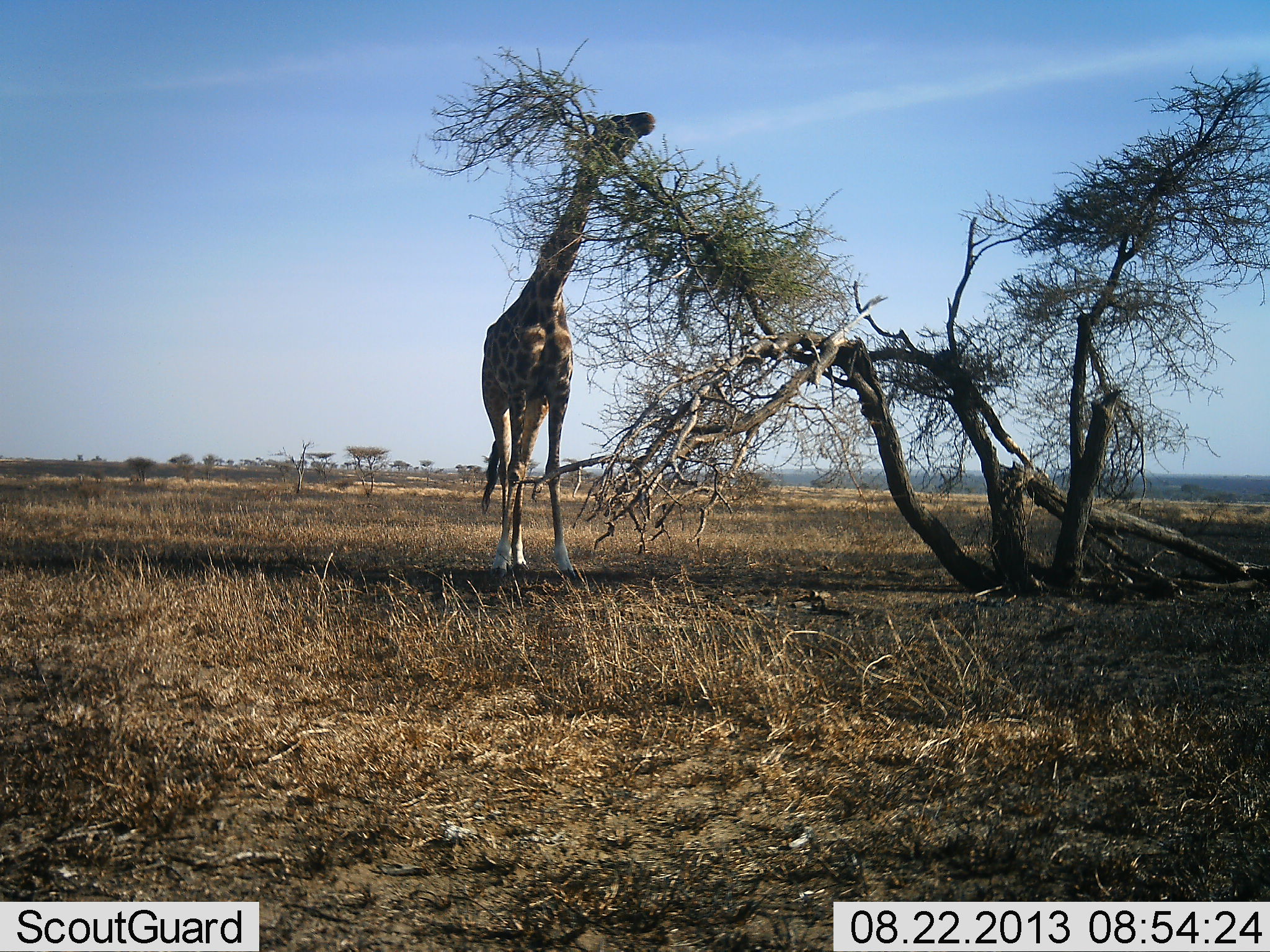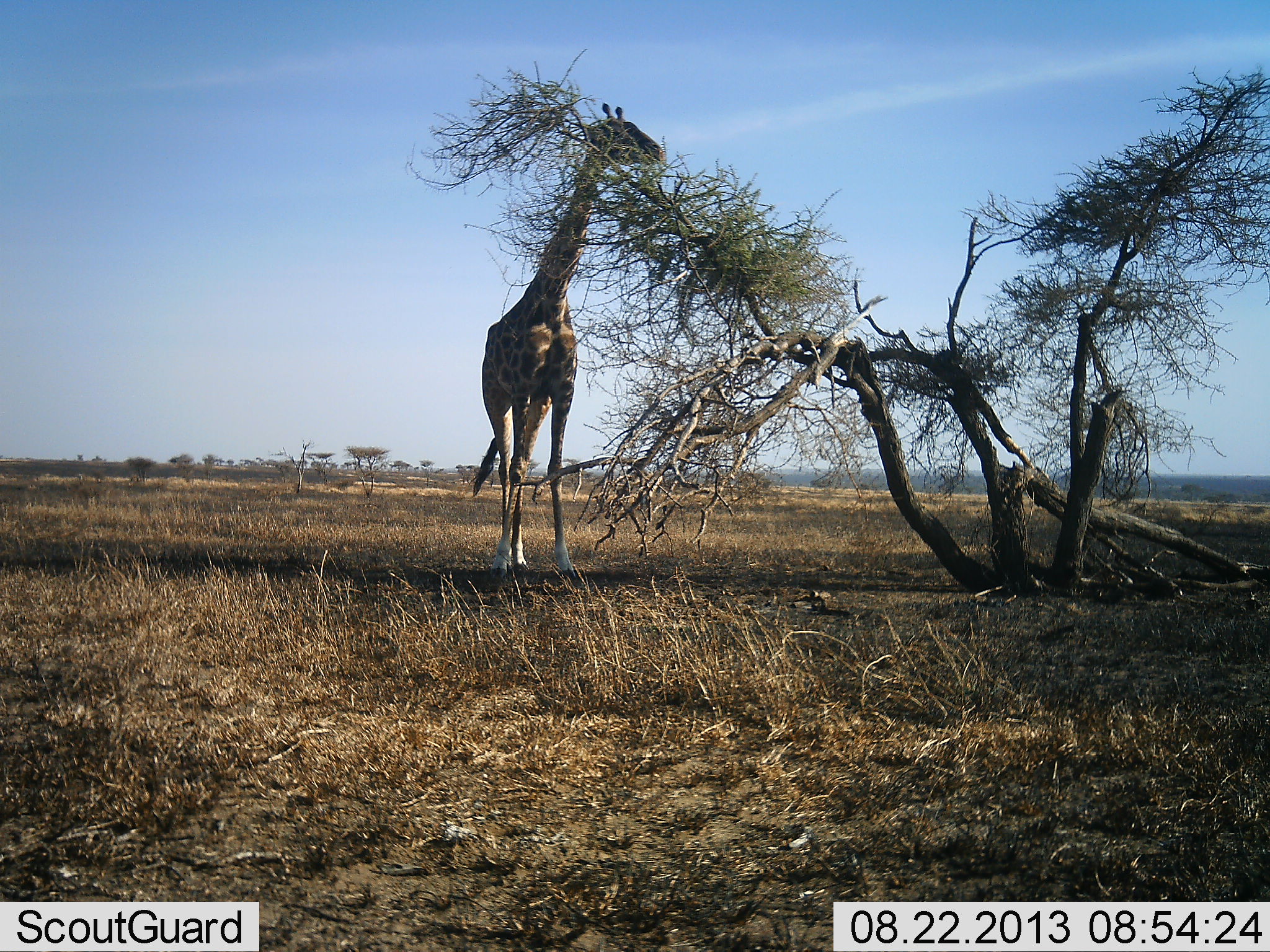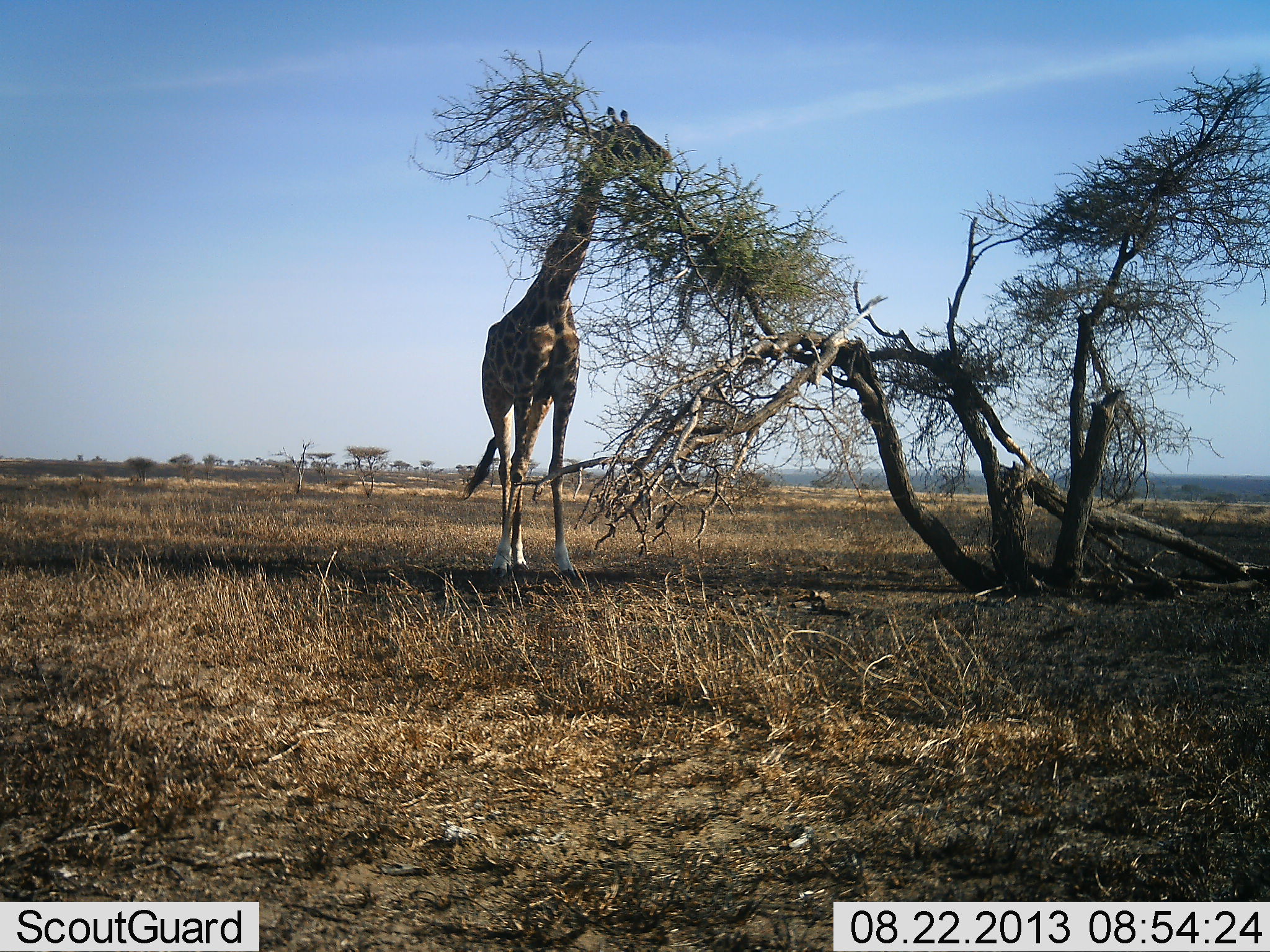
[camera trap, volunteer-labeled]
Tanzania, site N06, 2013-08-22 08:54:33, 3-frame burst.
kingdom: Animalia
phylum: Chordata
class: Mammalia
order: Artiodactyla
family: Giraffidae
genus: Giraffa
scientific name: Giraffa camelopardalis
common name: giraffe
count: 1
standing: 38%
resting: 0%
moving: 0%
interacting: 0%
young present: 0%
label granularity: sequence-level